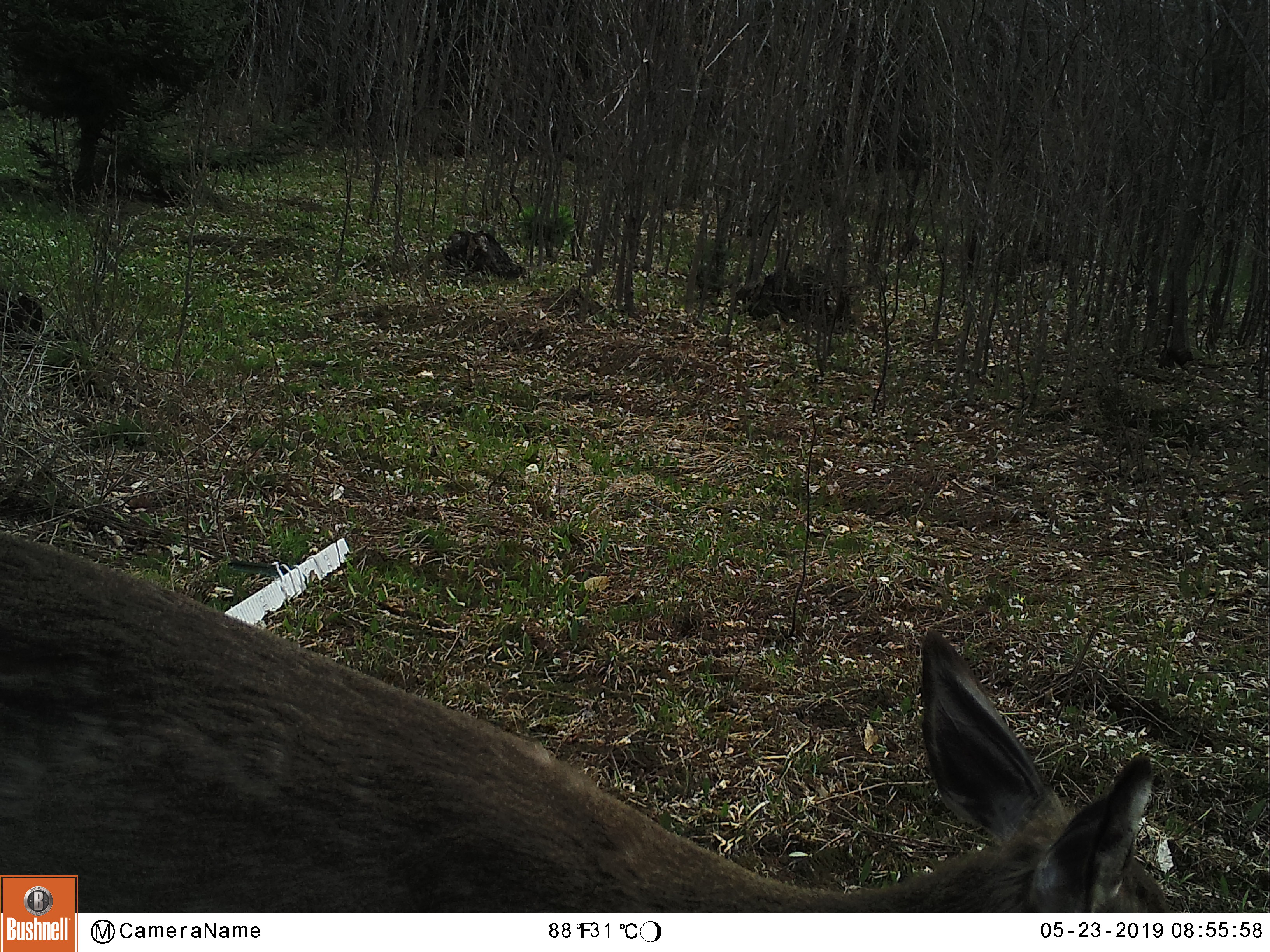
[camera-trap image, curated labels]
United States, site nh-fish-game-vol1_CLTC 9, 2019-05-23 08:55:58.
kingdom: Animalia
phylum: Chordata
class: Mammalia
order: Artiodactyla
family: Cervidae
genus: Odocoileus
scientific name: Odocoileus virginianus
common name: white-tailed deer